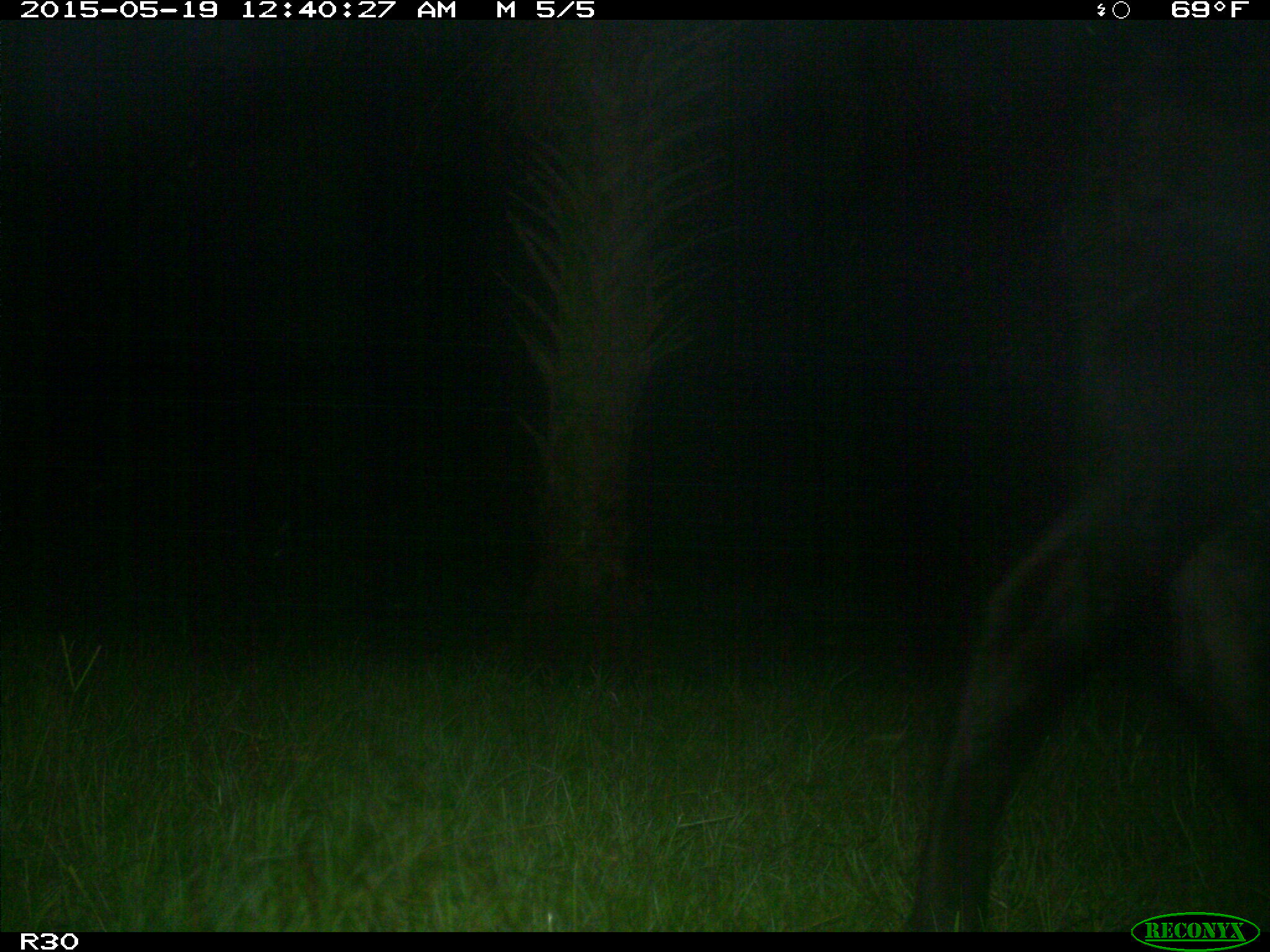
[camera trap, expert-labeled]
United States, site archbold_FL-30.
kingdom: Animalia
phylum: Chordata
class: Mammalia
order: Artiodactyla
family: Bovidae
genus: Bos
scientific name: Bos taurus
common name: domestic cow